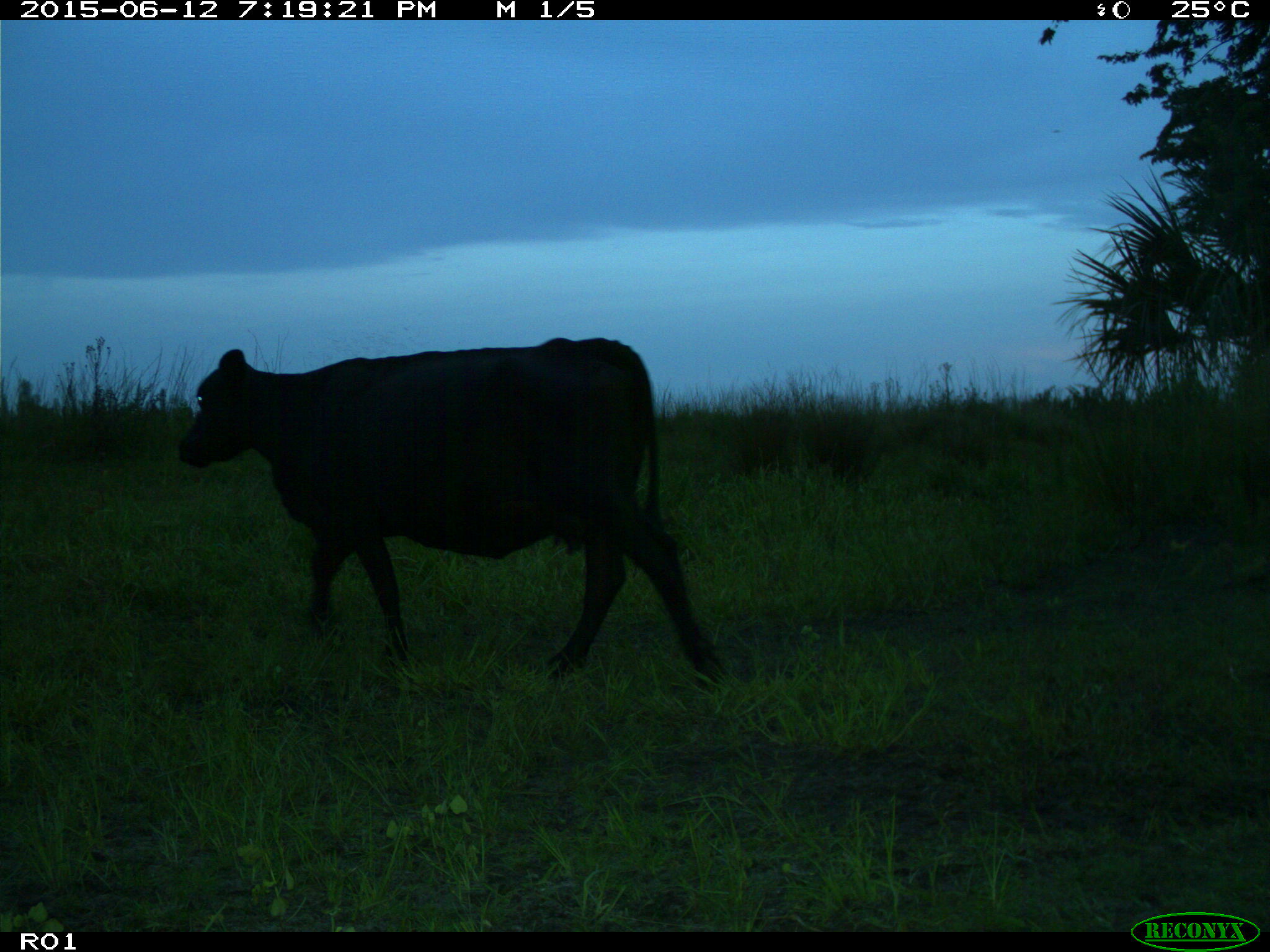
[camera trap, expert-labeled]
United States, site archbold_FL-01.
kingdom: Animalia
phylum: Chordata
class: Mammalia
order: Artiodactyla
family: Bovidae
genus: Bos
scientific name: Bos taurus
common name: domestic cow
Bos taurus (domestic cow).